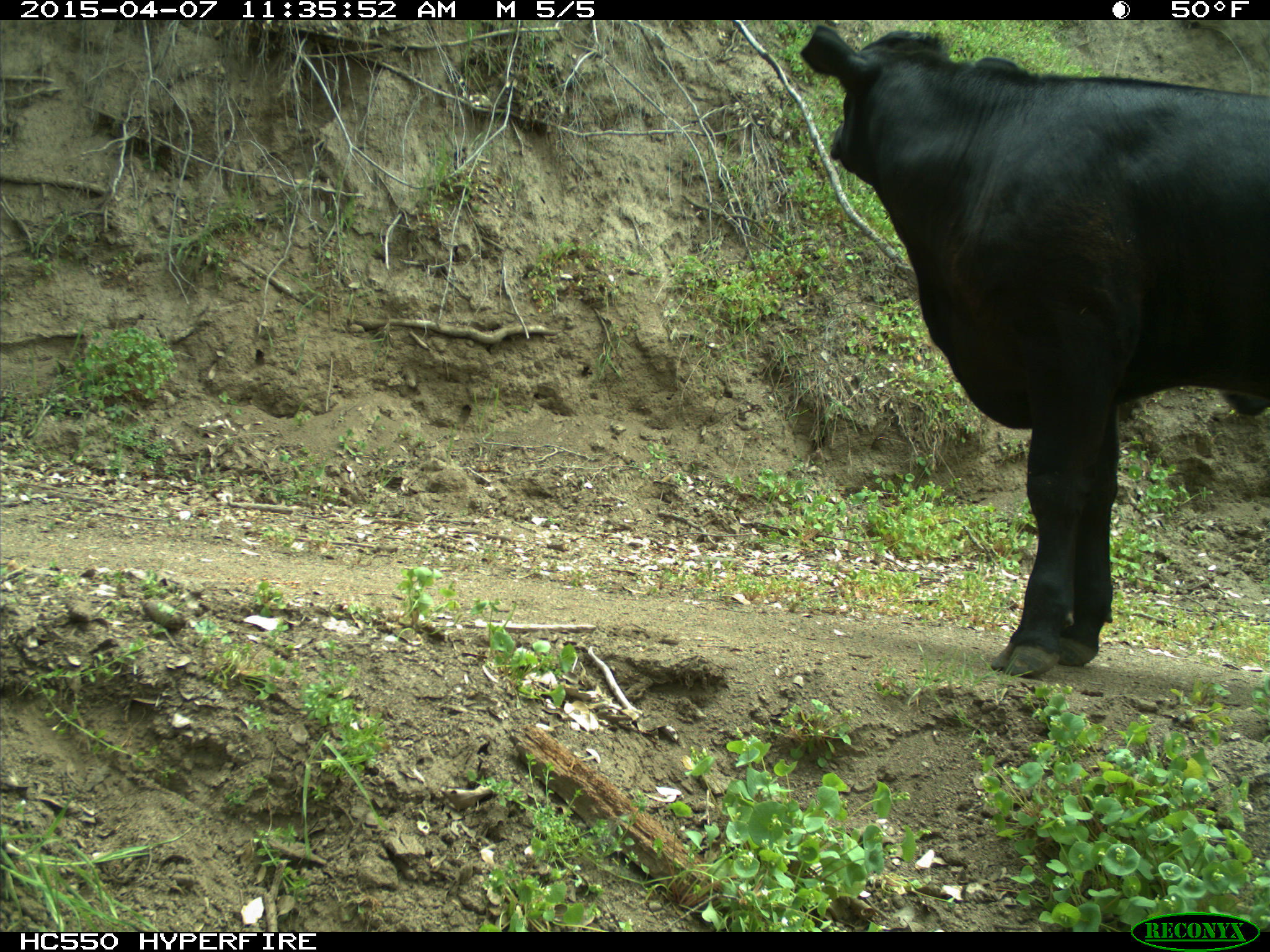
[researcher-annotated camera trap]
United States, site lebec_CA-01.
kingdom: Animalia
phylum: Chordata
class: Mammalia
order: Artiodactyla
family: Bovidae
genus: Bos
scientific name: Bos taurus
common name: domestic cow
Bos taurus (domestic cow).